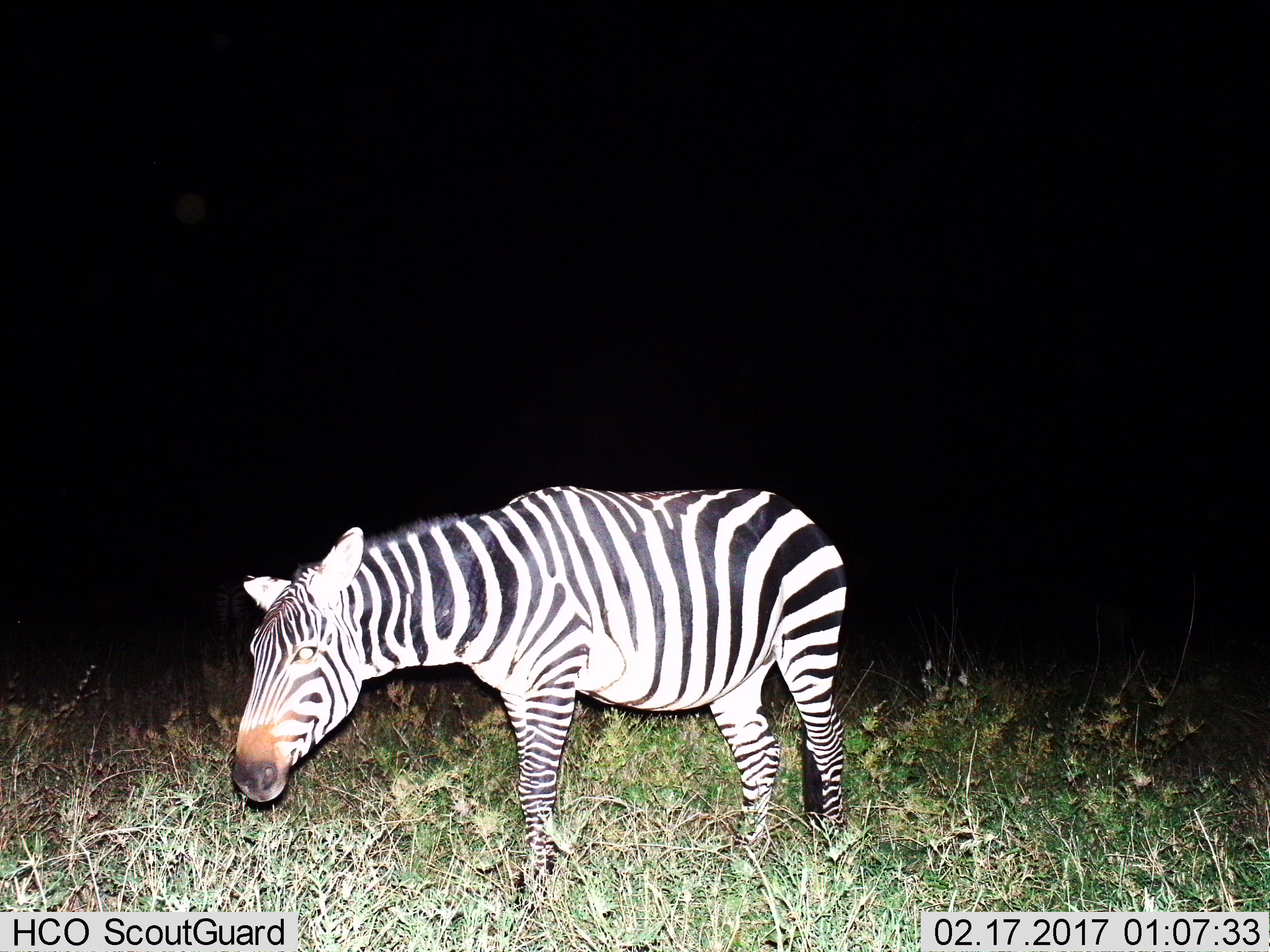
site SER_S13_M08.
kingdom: Animalia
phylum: Chordata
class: Mammalia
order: Perissodactyla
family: Equidae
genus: Equus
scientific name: Equus quagga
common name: plains zebra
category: zebraplains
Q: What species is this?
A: Zebraplains (plains zebra) (Equus quagga).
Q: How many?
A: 1.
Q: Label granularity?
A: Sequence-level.